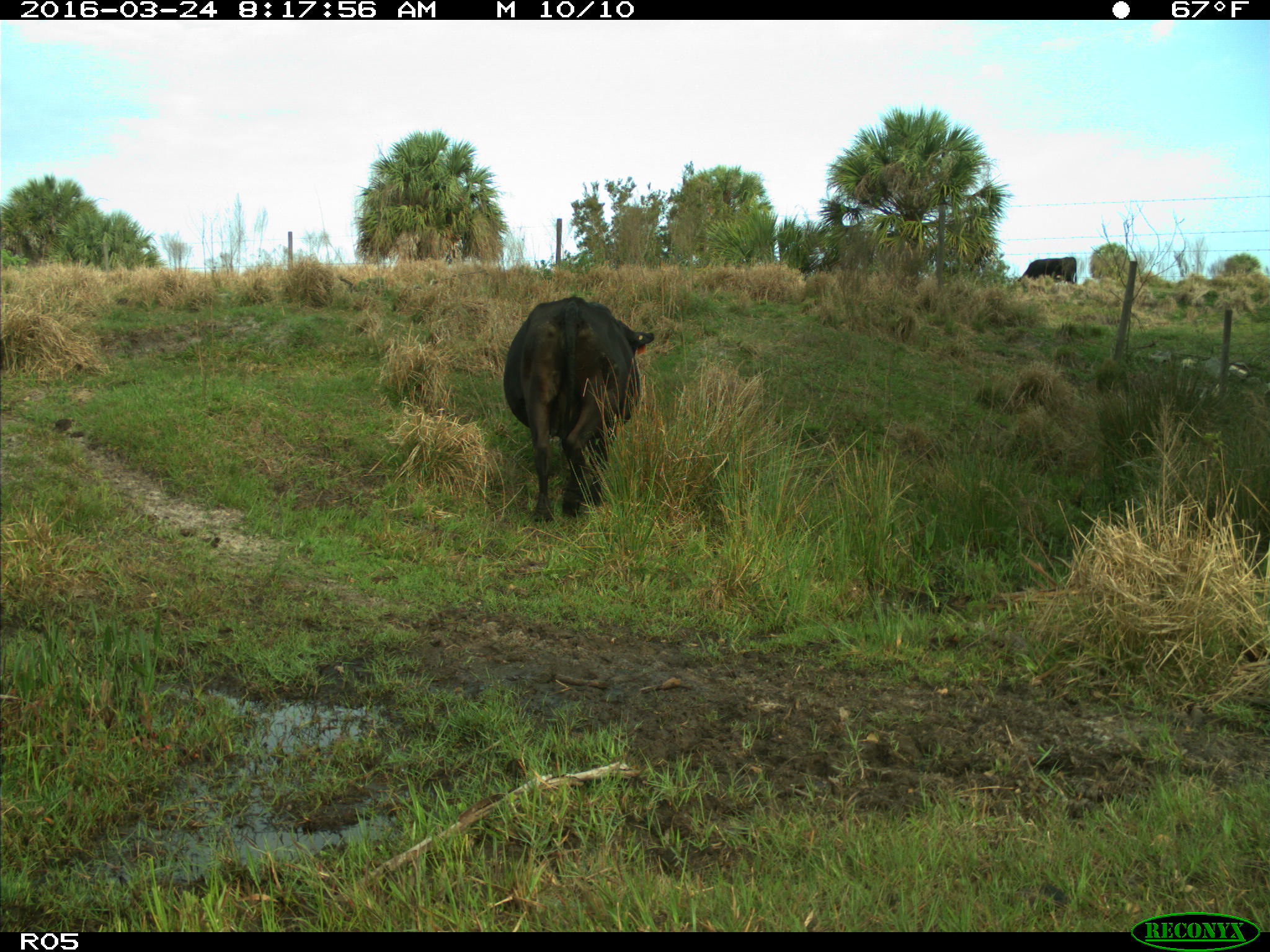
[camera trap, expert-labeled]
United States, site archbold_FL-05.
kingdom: Animalia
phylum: Chordata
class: Mammalia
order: Artiodactyla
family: Bovidae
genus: Bos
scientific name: Bos taurus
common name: domestic cow